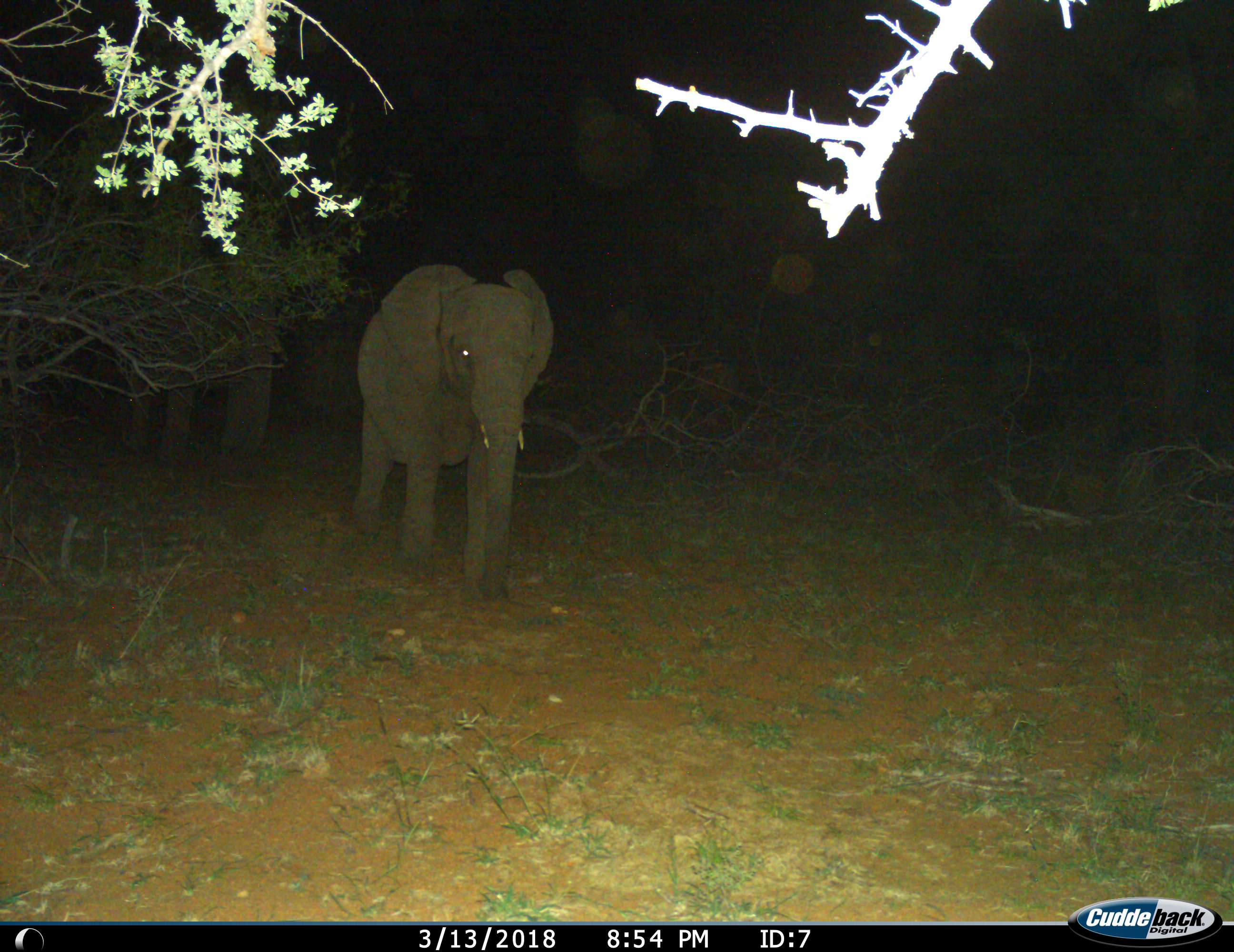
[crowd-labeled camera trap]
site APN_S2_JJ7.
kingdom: Animalia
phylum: Chordata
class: Mammalia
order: Proboscidea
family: Elephantidae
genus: Loxodonta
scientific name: Loxodonta africana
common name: african bush elephant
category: elephant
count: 2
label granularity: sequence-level